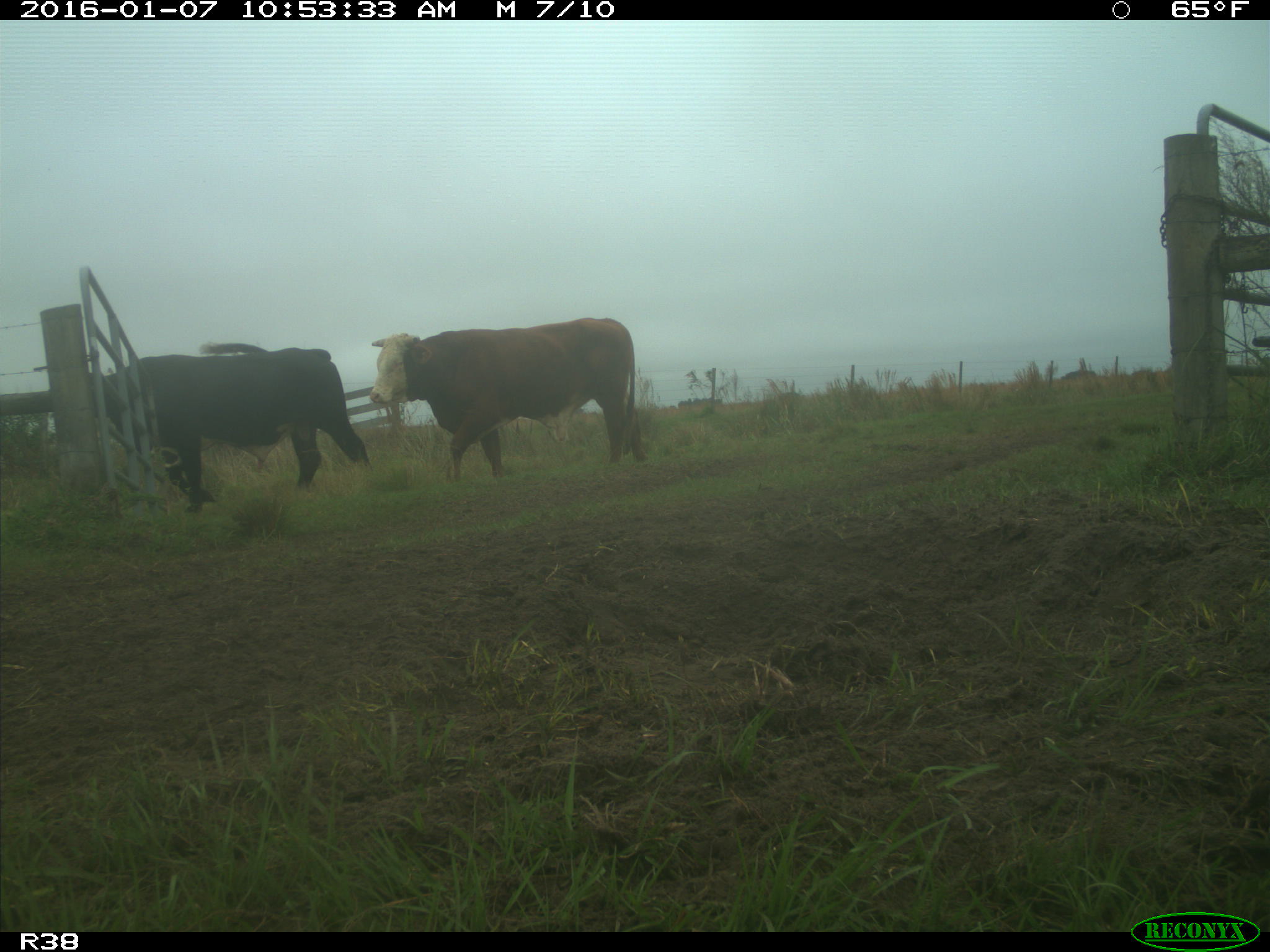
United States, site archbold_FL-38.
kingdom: Animalia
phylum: Chordata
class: Mammalia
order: Artiodactyla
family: Bovidae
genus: Bos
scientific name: Bos taurus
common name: domestic cow